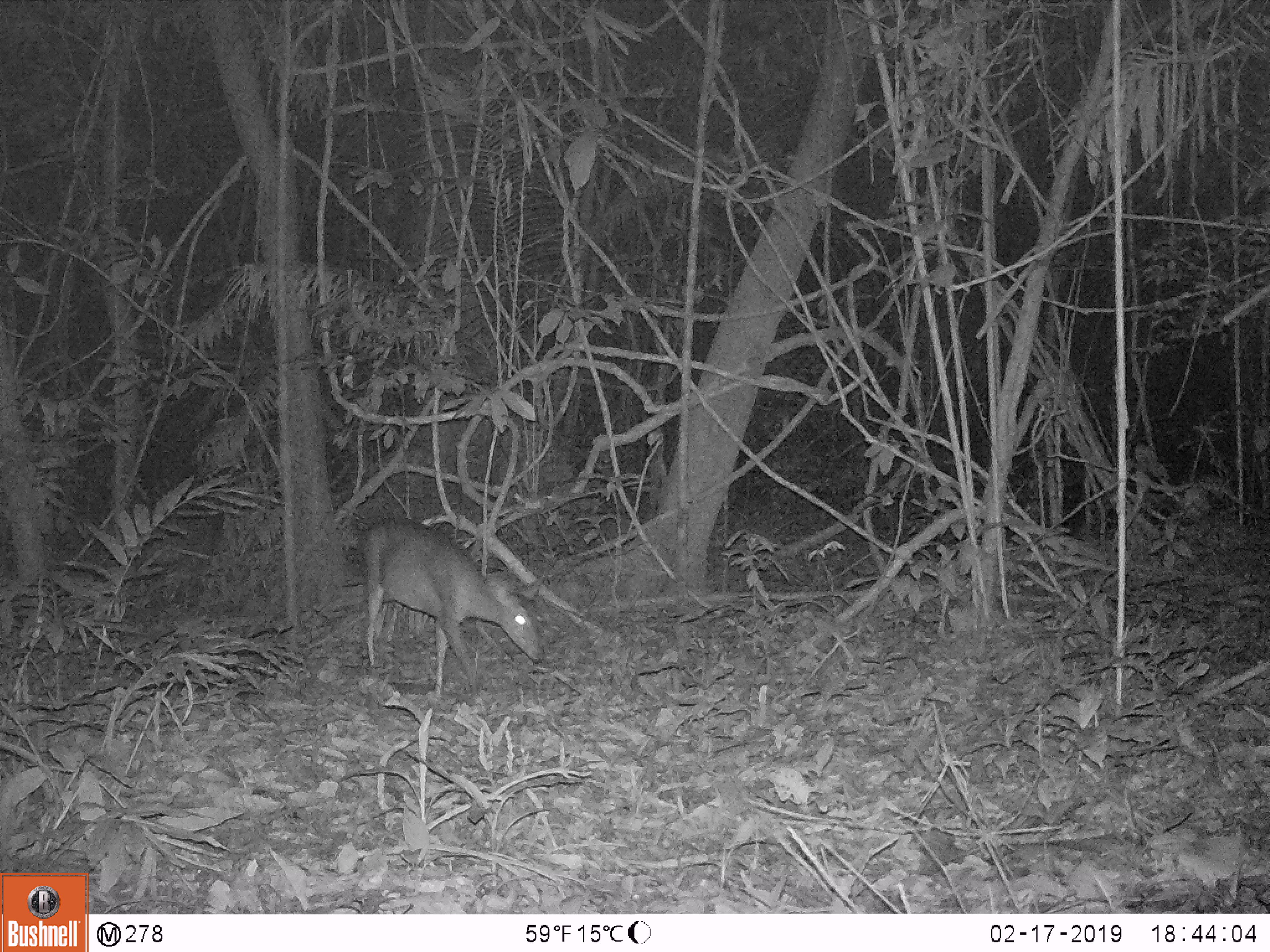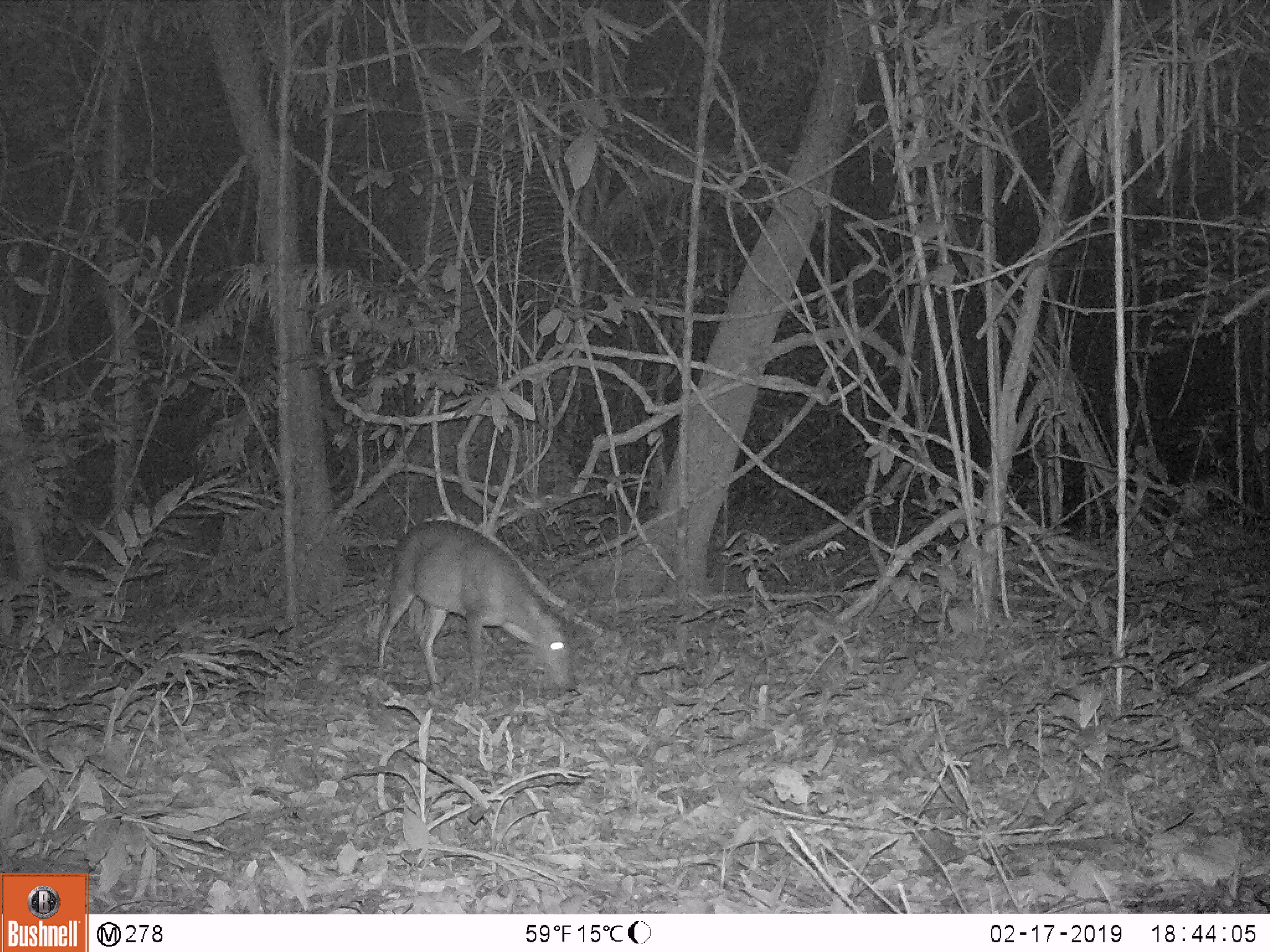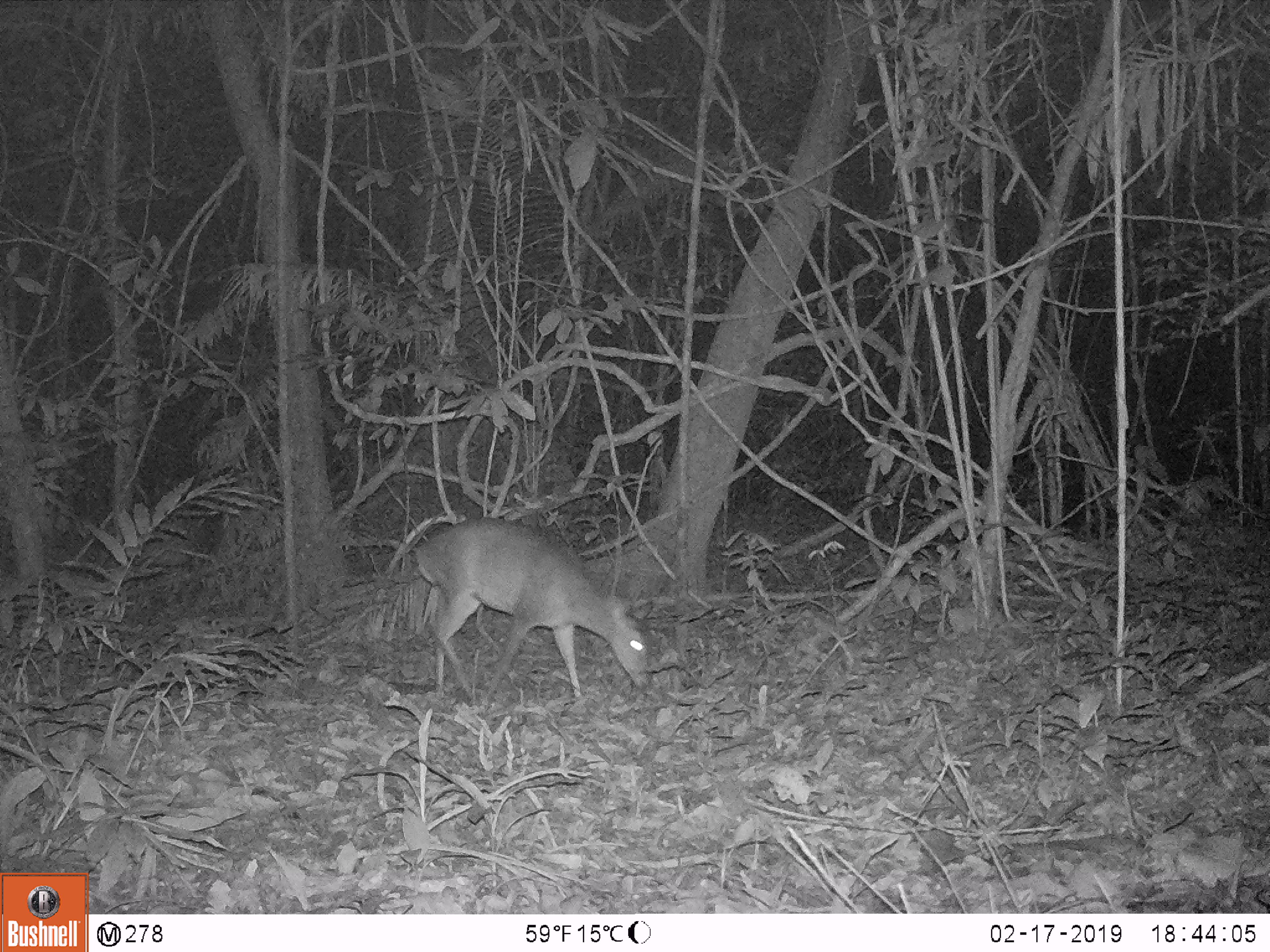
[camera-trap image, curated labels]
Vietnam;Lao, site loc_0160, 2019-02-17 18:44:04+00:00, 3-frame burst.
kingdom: Animalia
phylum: Chordata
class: Mammalia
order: Artiodactyla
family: Cervidae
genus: Muntiacus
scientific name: Muntiacus vuquangensis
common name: large-antlered muntjac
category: large antlered muntjac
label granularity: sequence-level